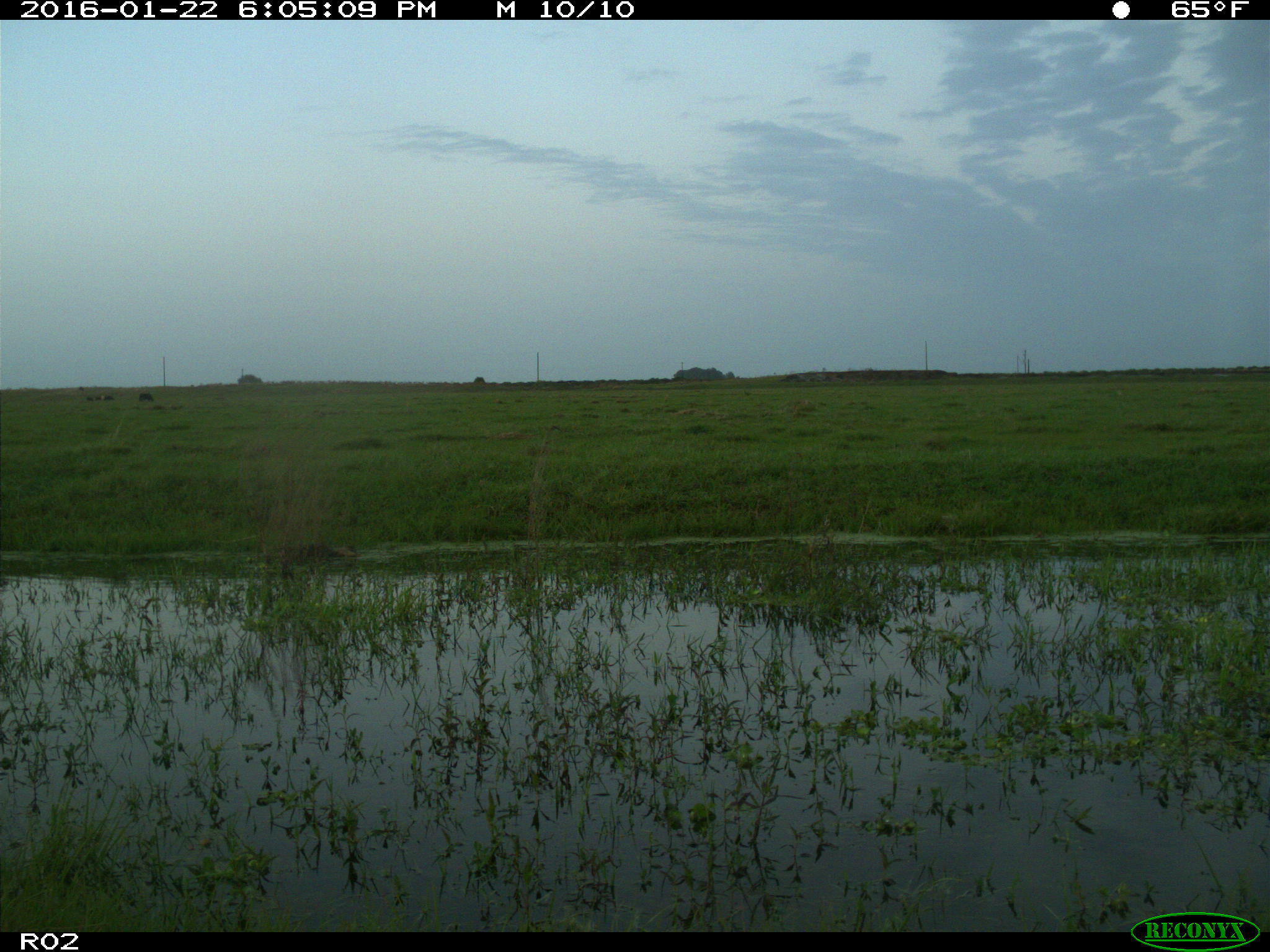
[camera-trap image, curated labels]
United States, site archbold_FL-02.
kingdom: Animalia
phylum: Chordata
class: Mammalia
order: Artiodactyla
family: Bovidae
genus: Bos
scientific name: Bos taurus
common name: domestic cow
Bos taurus (domestic cow).